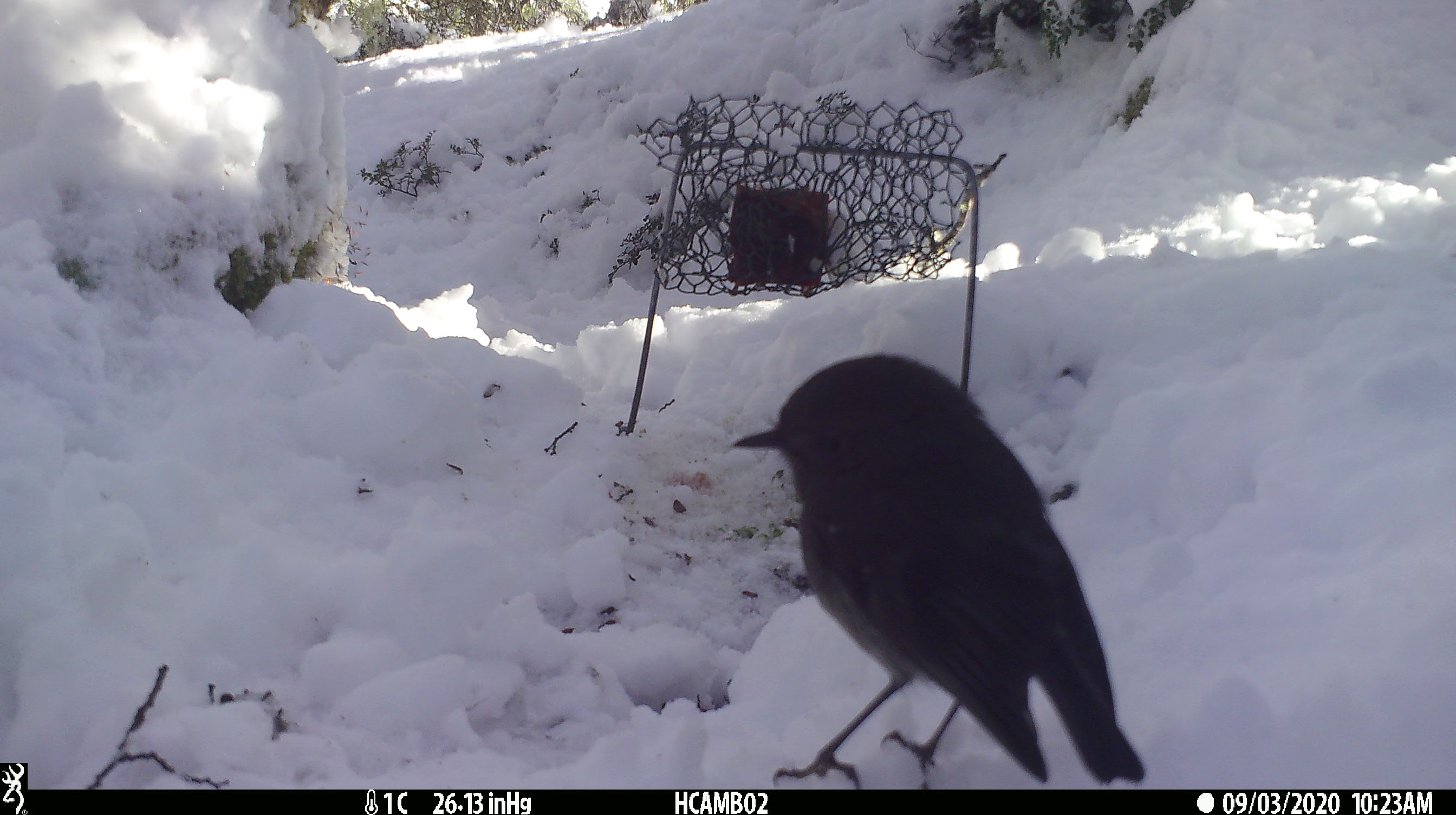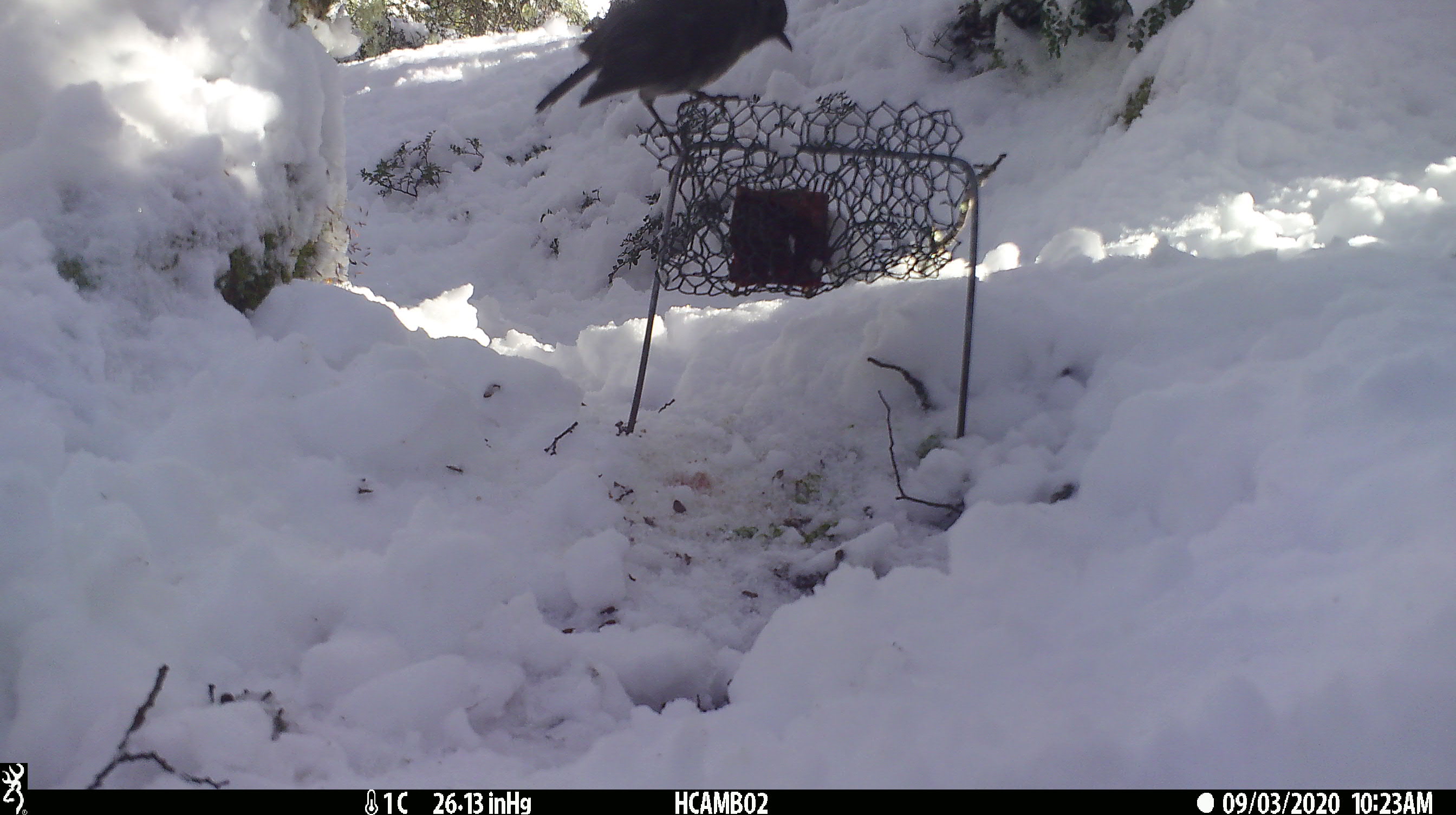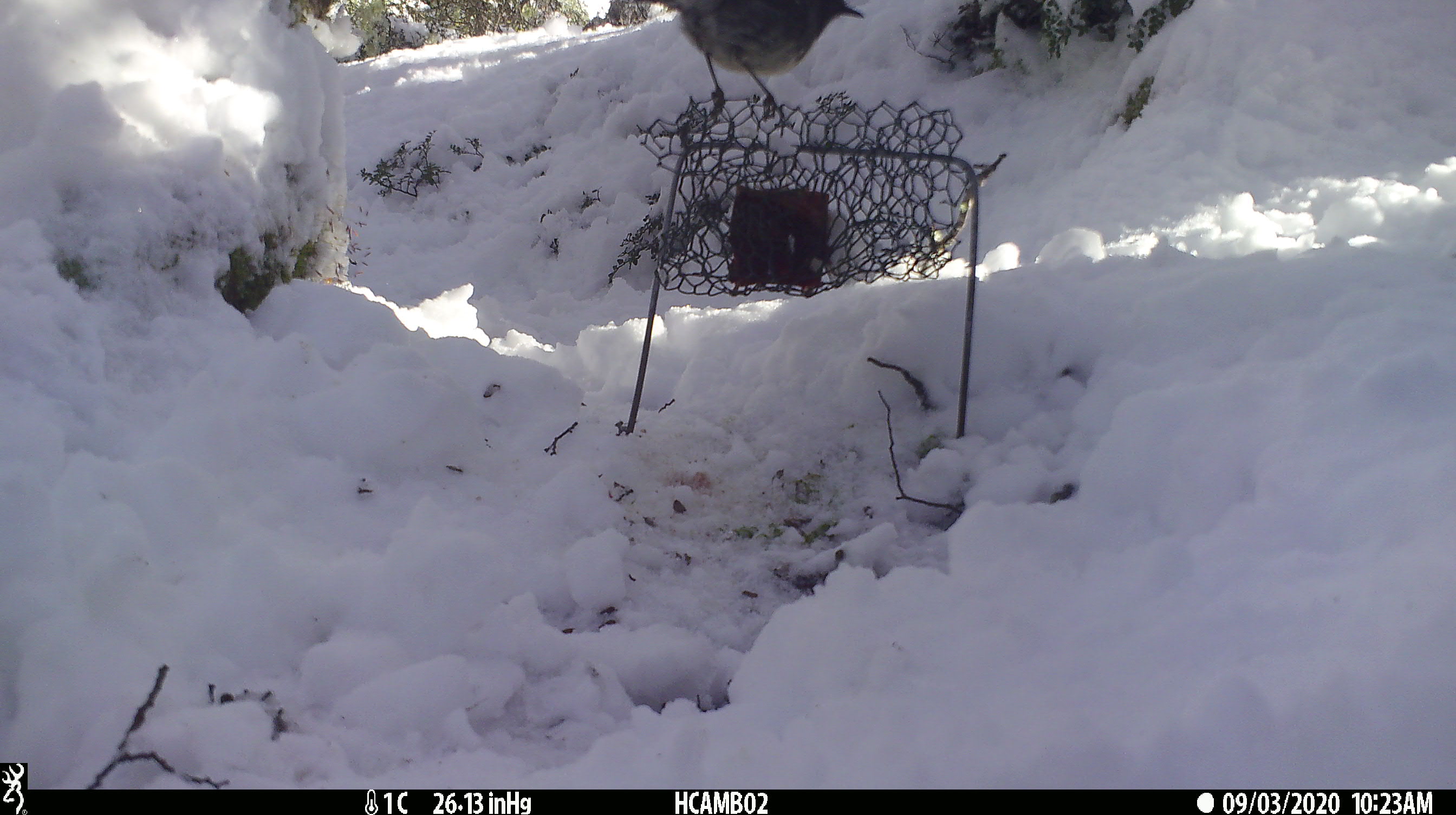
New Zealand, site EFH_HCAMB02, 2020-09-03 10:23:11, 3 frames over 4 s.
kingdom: Animalia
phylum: Chordata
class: Aves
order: Passeriformes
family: Petroicidae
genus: Petroica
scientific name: Petroica australis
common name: new zealand robin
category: robin